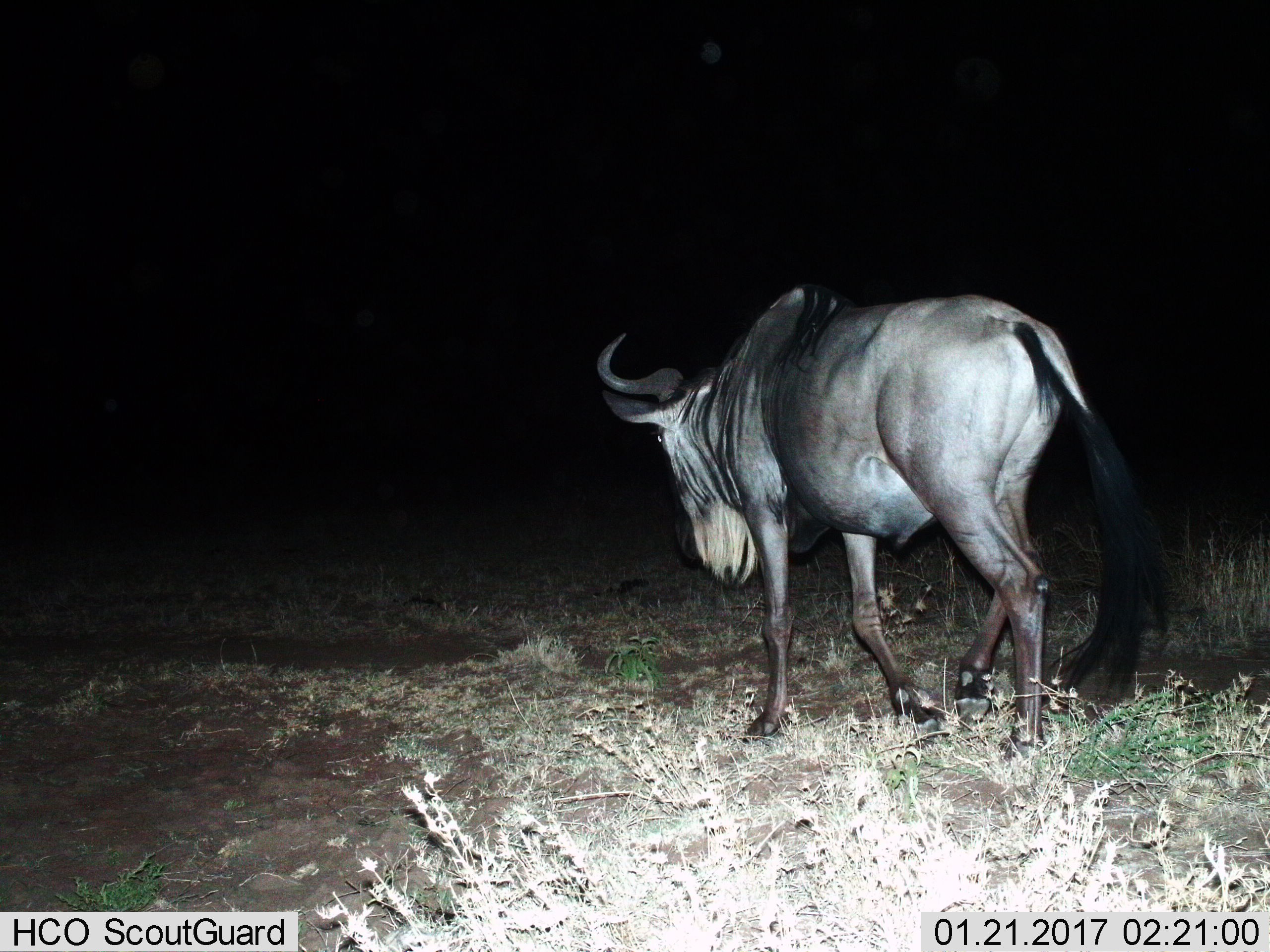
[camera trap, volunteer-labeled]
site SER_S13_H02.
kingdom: Animalia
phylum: Chordata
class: Mammalia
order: Artiodactyla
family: Bovidae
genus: Connochaetes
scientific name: Connochaetes taurinus taurinus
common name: blue wildebeest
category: wildebeestblue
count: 1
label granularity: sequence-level